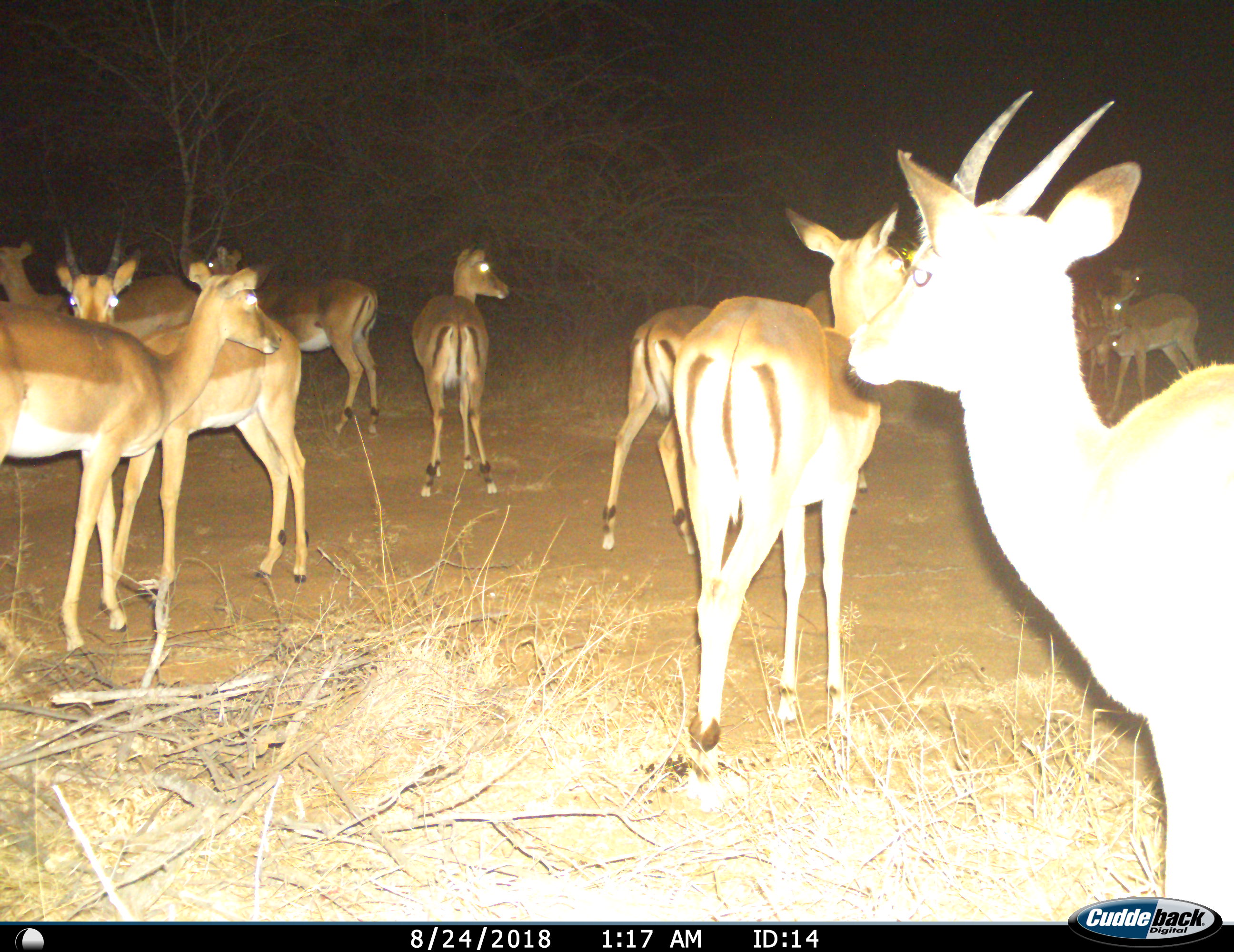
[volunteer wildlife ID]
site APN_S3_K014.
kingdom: Animalia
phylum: Chordata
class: Mammalia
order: Artiodactyla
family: Bovidae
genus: Aepyceros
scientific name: Aepyceros melampus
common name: impala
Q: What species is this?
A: Impala (Aepyceros melampus).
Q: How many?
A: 11-50.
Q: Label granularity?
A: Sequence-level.